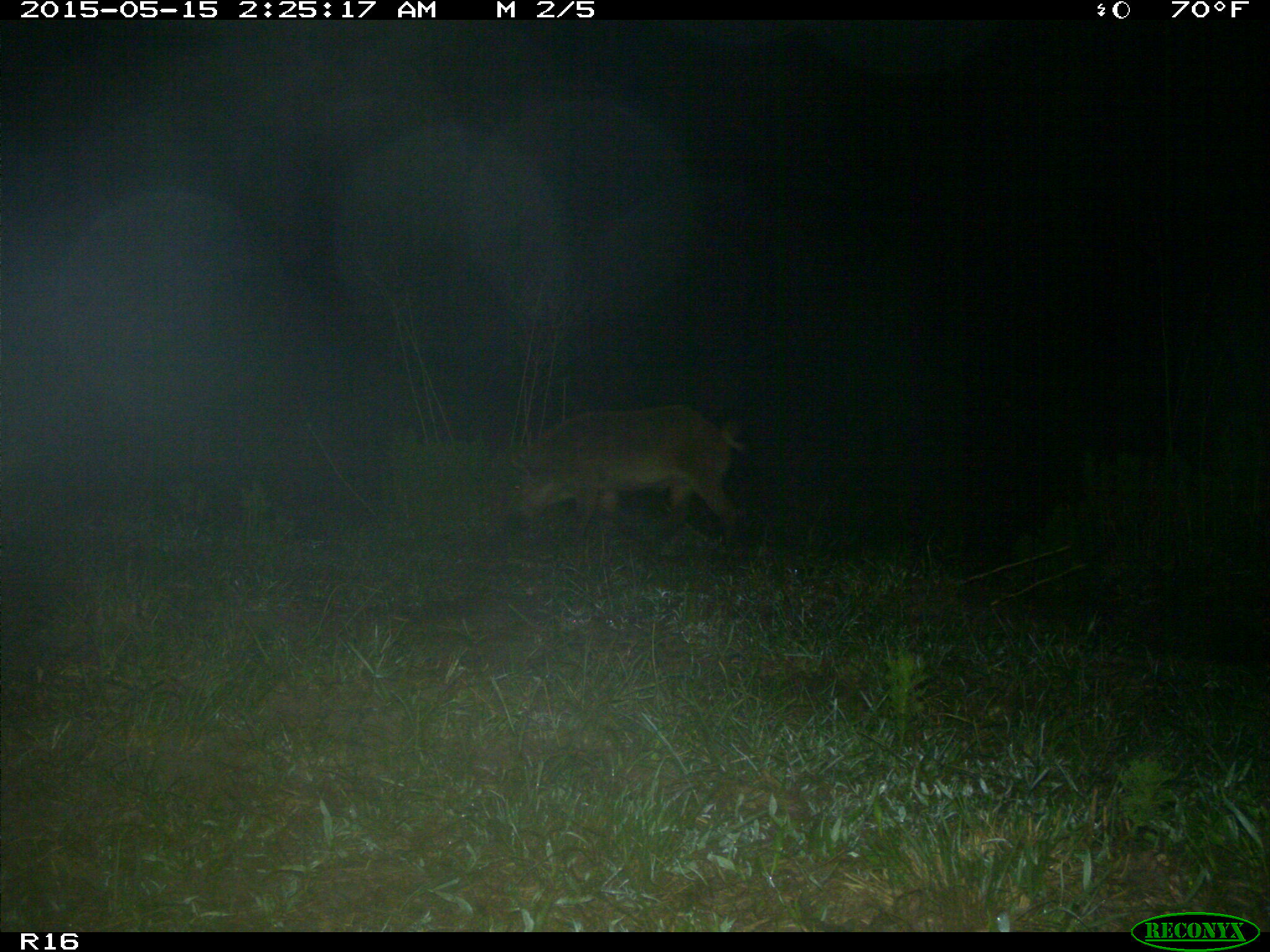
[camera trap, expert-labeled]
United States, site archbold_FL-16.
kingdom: Animalia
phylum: Chordata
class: Mammalia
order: Artiodactyla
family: Suidae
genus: Sus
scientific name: Sus scrofa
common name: wild boar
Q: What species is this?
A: Sus scrofa (wild boar).